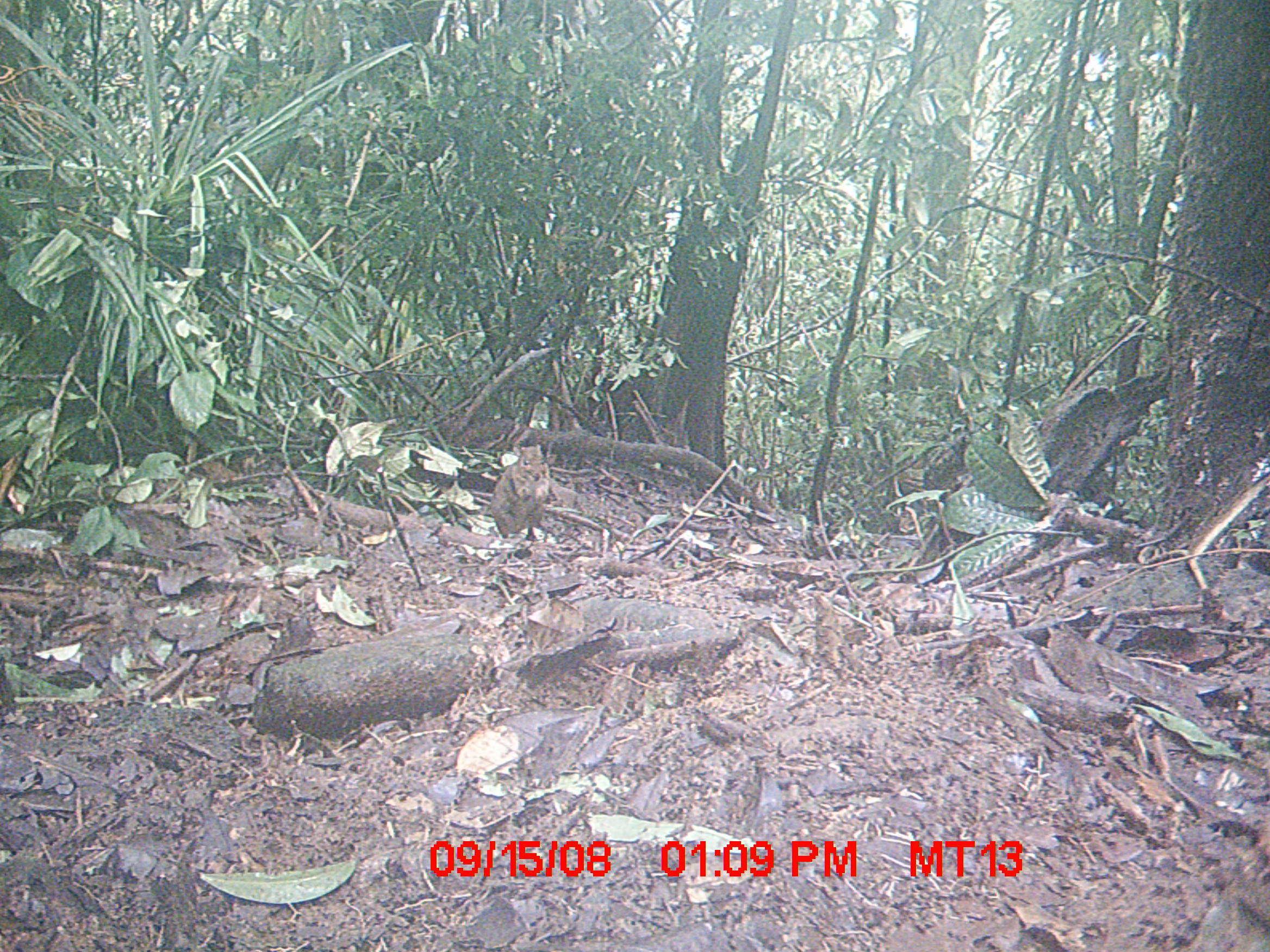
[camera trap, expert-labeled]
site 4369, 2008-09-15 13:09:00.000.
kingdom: Animalia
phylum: Chordata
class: Mammalia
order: Rodentia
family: Nesomyidae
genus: Nesomys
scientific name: Nesomys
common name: nesomys rodents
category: nesomys sp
Nesomys sp (nesomys rodents) (Nesomys), count 1.